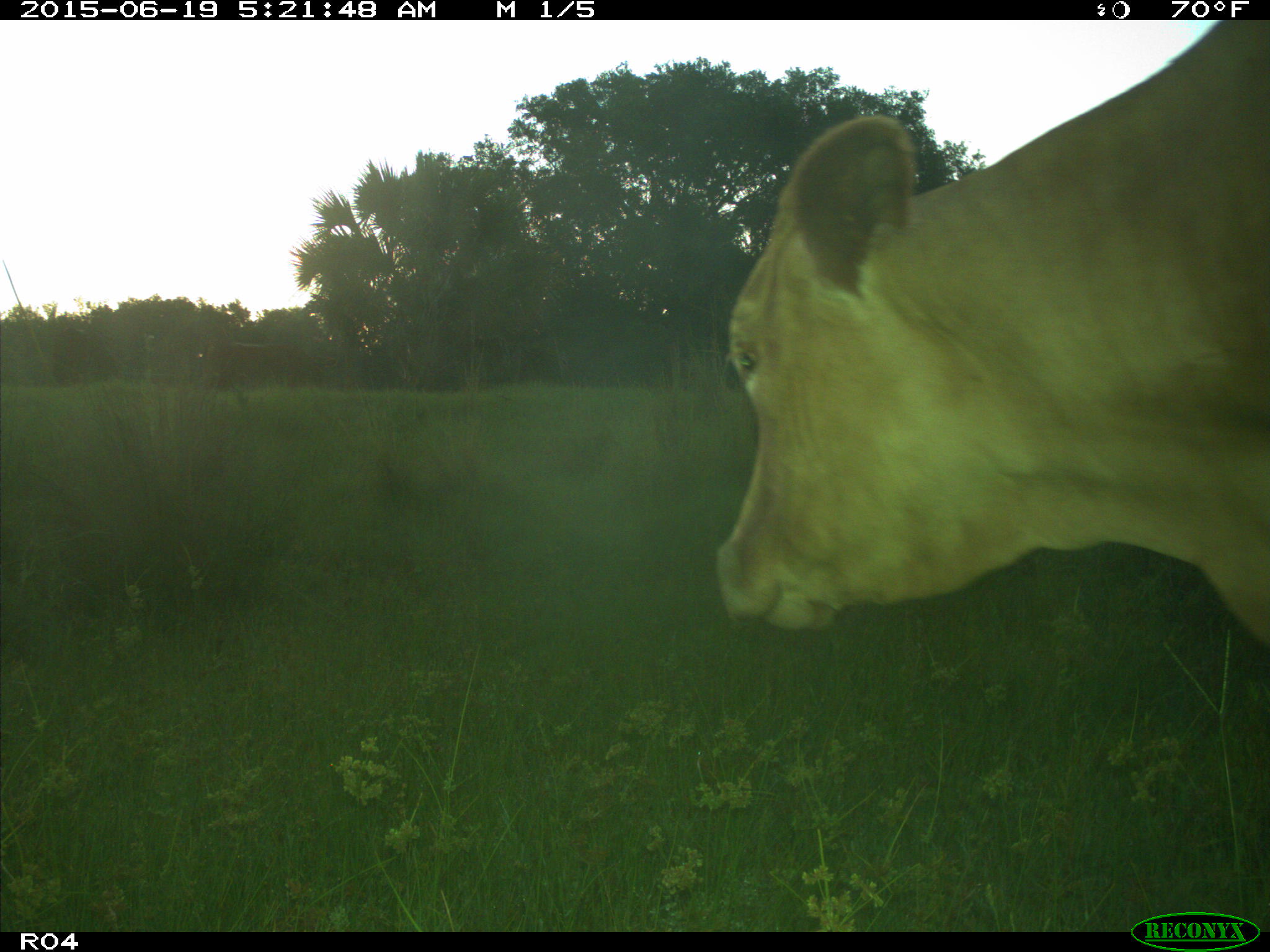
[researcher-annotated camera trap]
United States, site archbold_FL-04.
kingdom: Animalia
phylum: Chordata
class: Mammalia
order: Artiodactyla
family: Bovidae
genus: Bos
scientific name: Bos taurus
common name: domestic cow